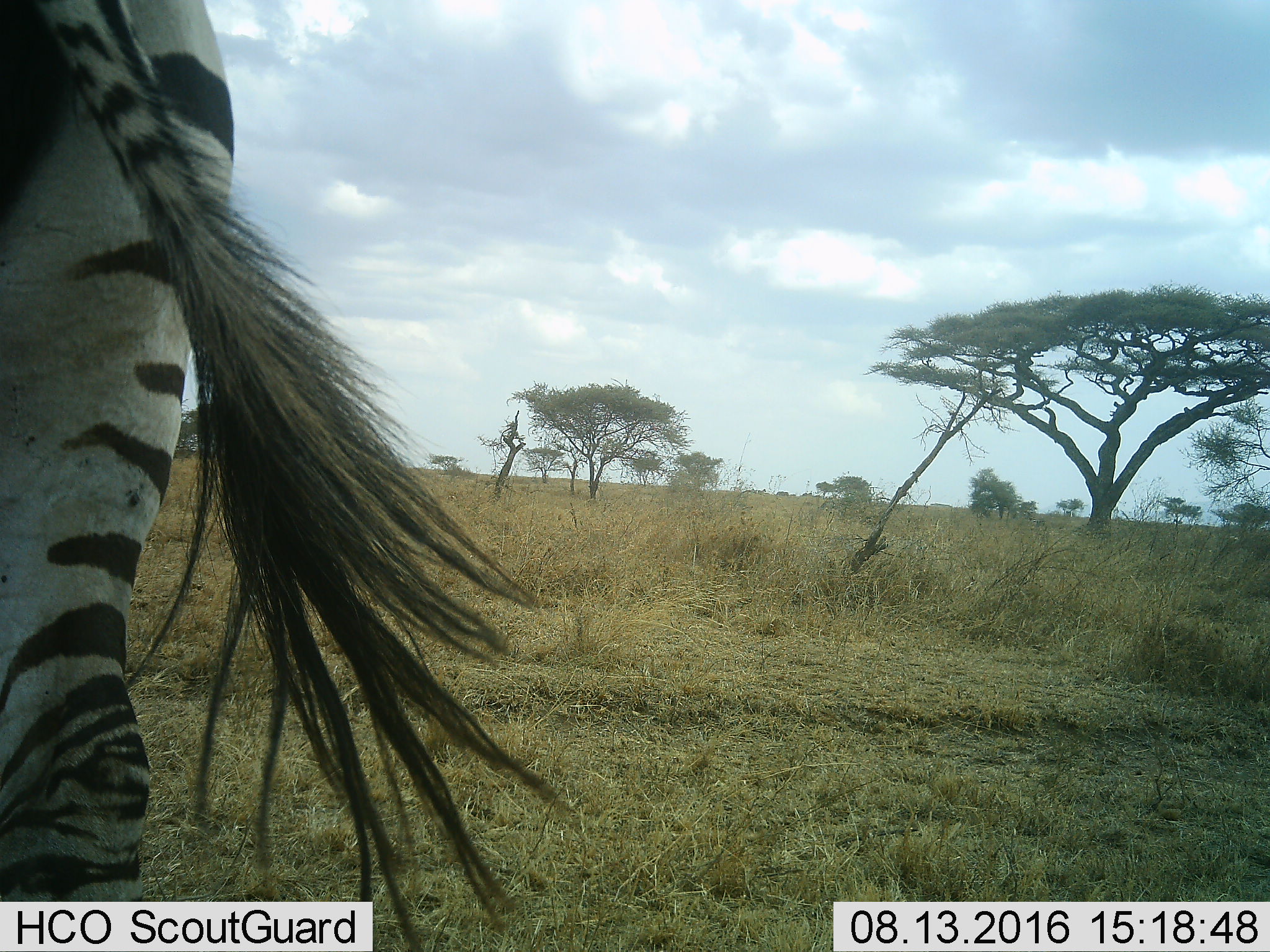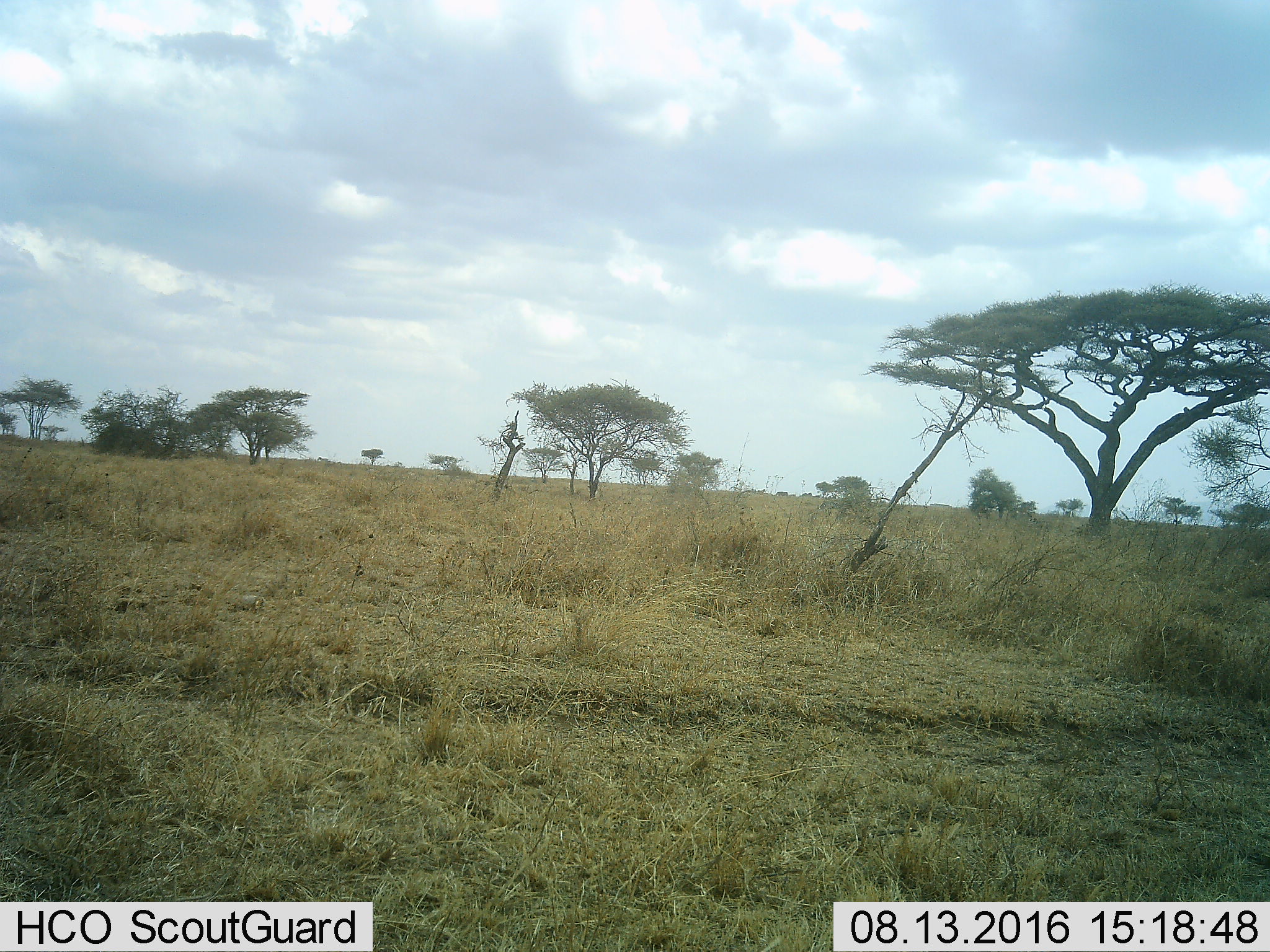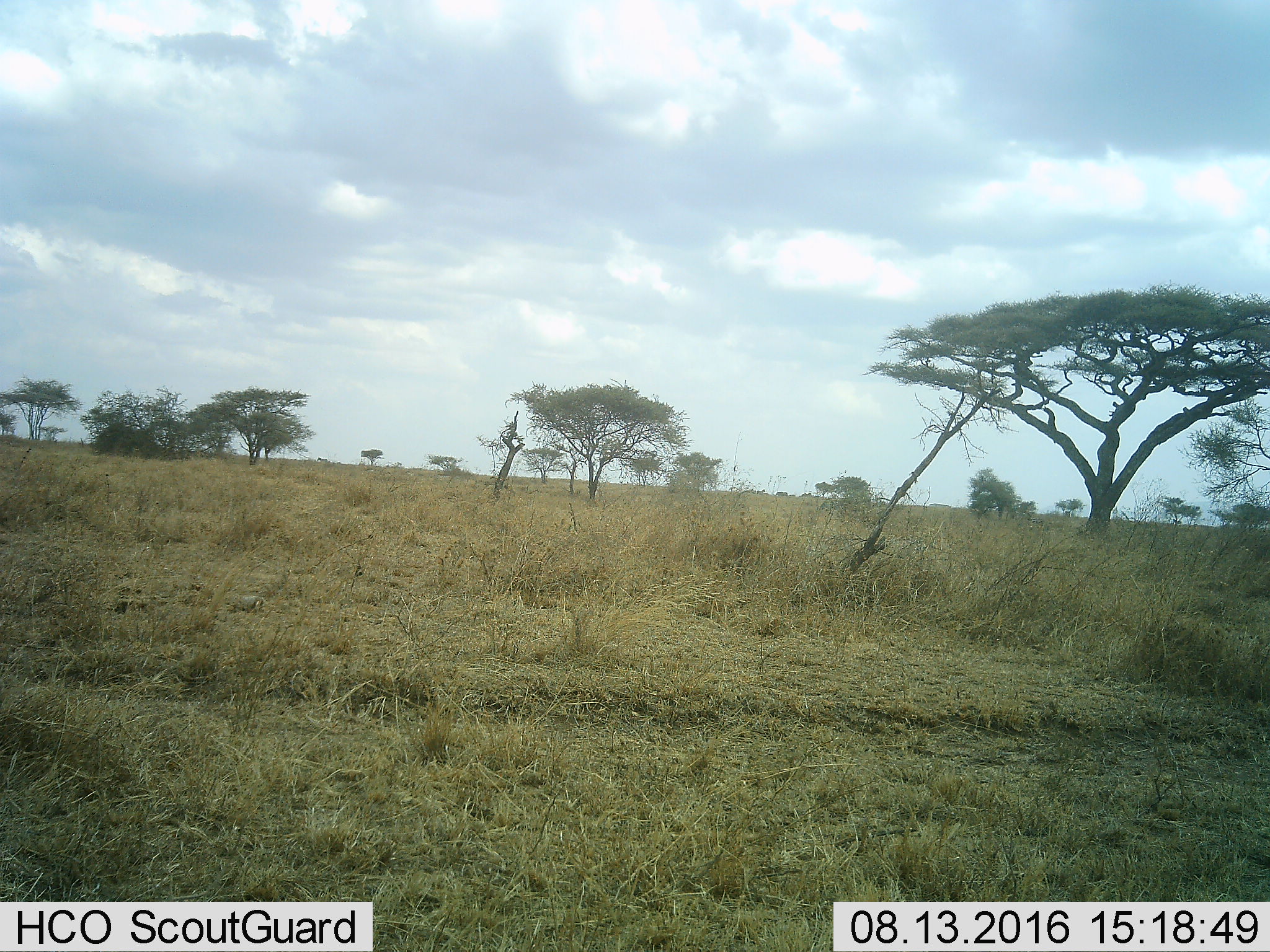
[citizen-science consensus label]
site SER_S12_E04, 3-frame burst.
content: unidentified animal